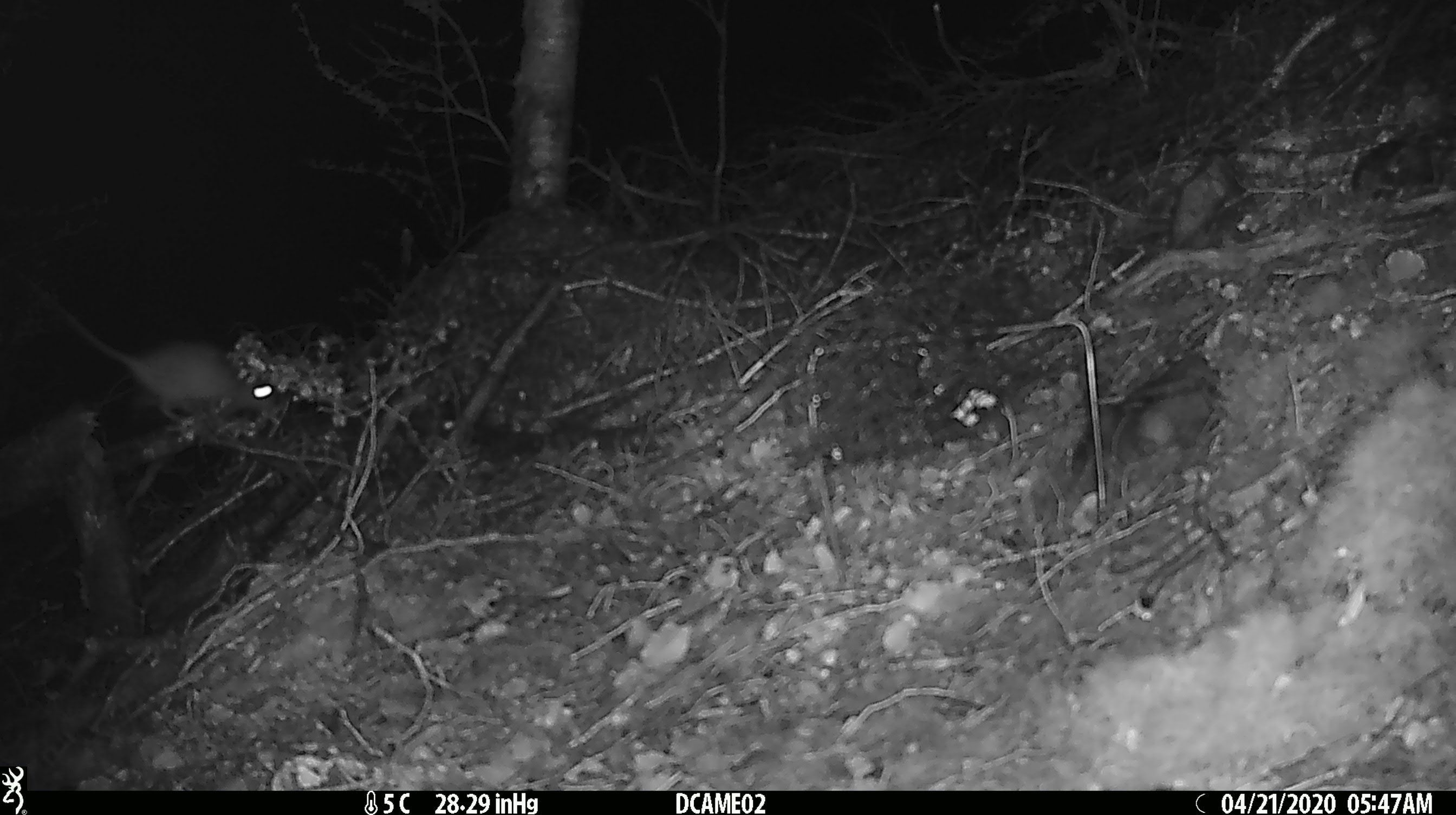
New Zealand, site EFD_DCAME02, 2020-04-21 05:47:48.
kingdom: Animalia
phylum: Chordata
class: Mammalia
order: Rodentia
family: Muridae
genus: Rattus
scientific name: Rattus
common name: rat